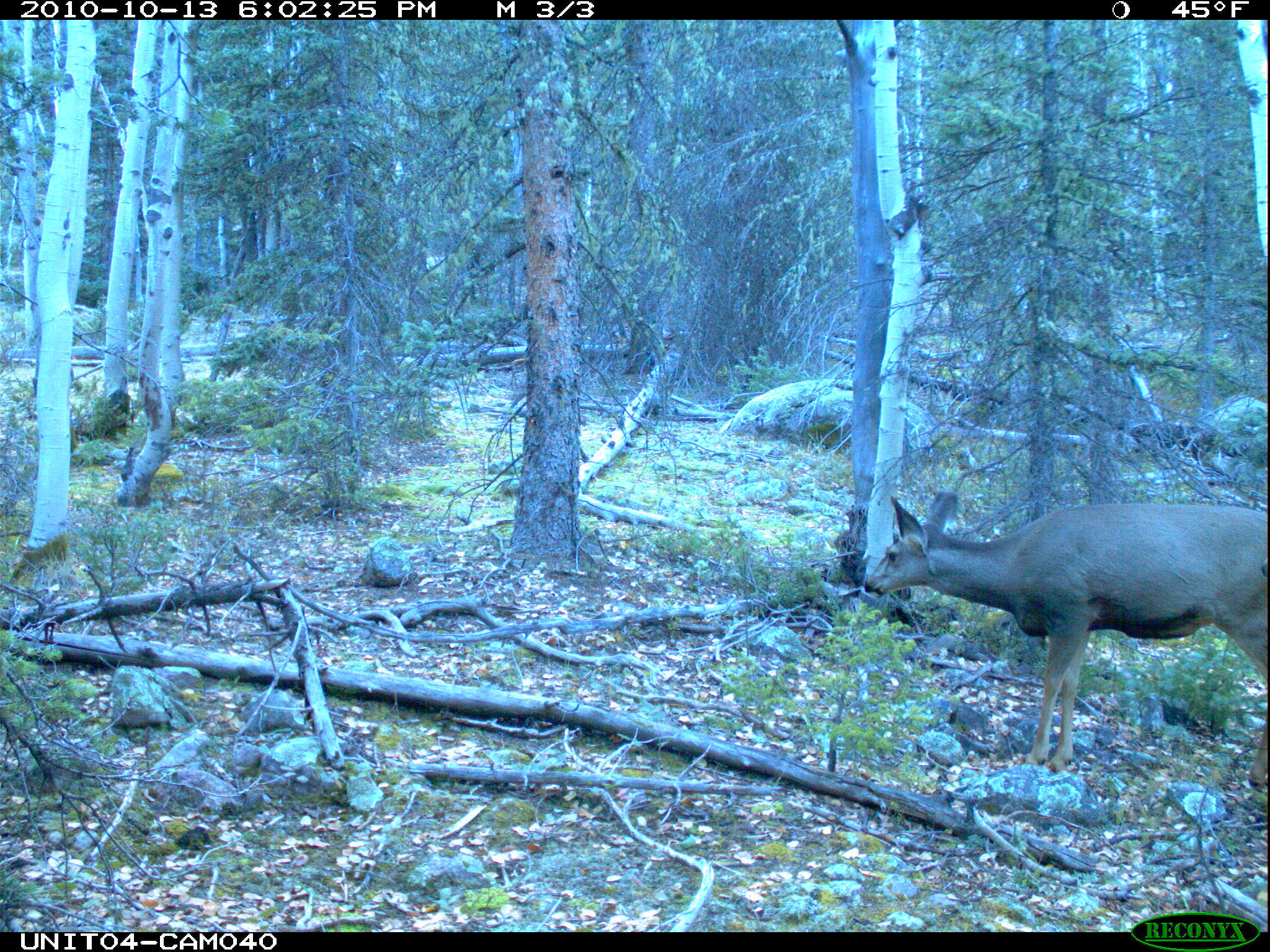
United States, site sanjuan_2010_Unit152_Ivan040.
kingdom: Animalia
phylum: Chordata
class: Mammalia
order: Artiodactyla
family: Cervidae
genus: Odocoileus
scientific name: Odocoileus hemionus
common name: mule deer